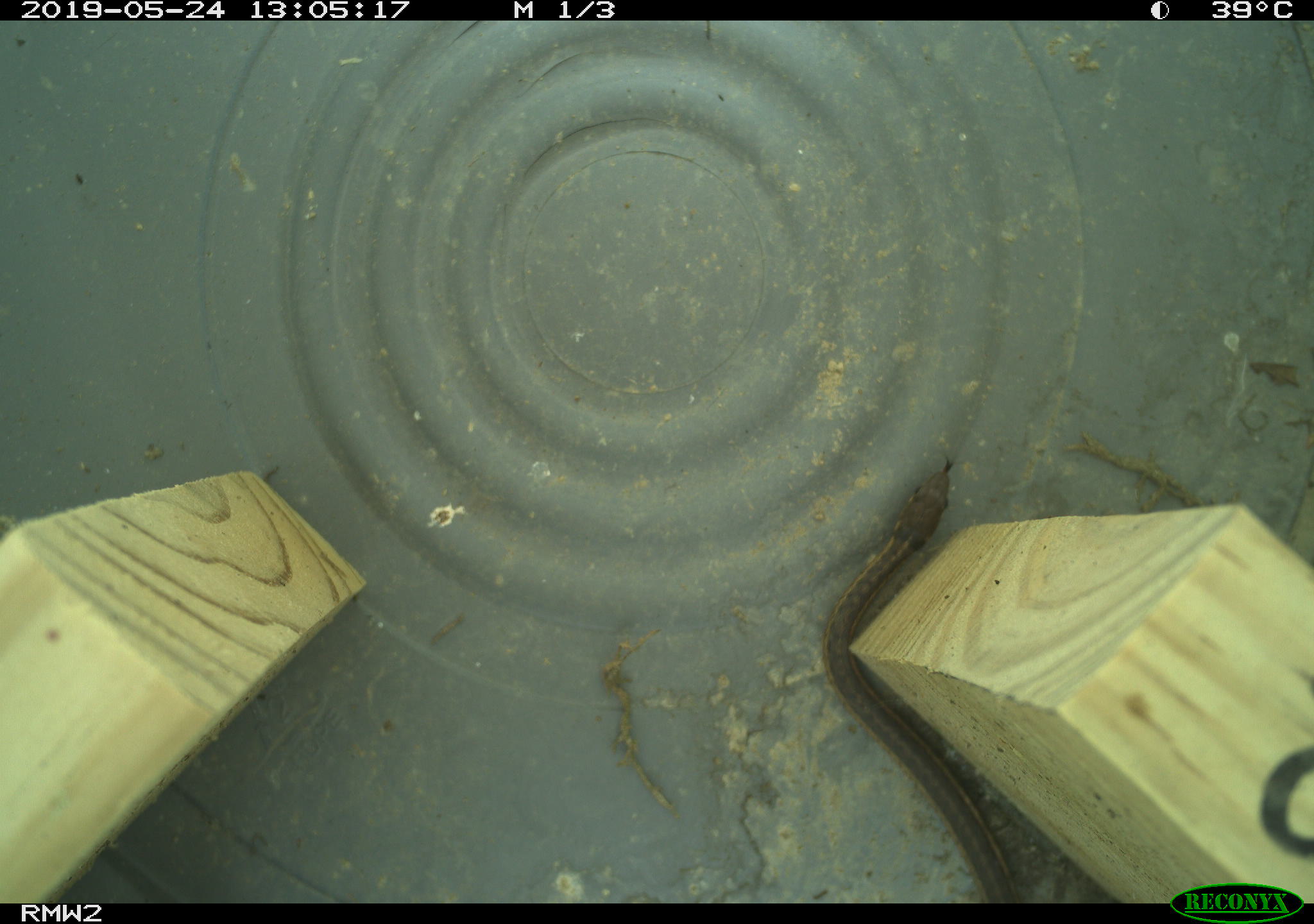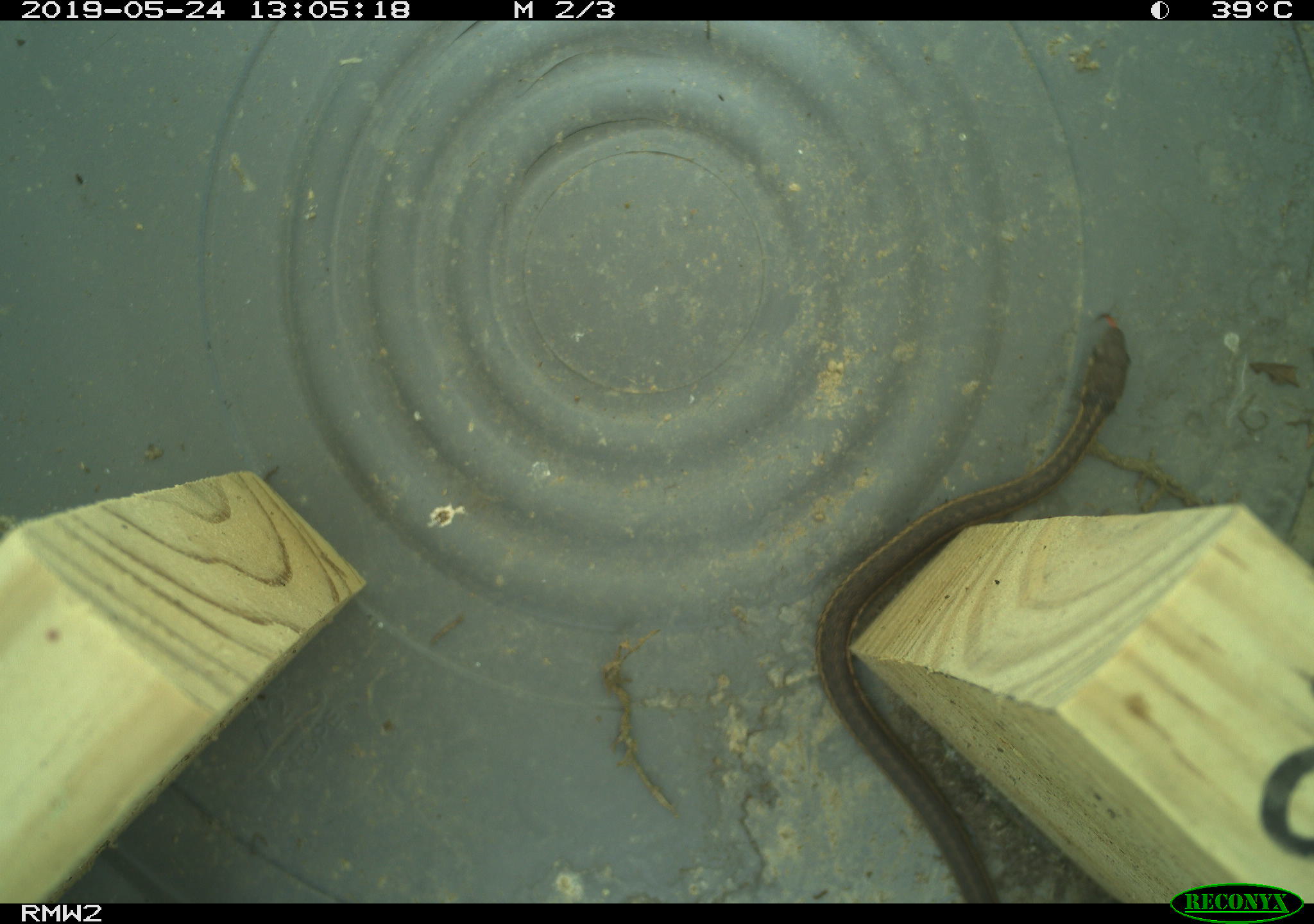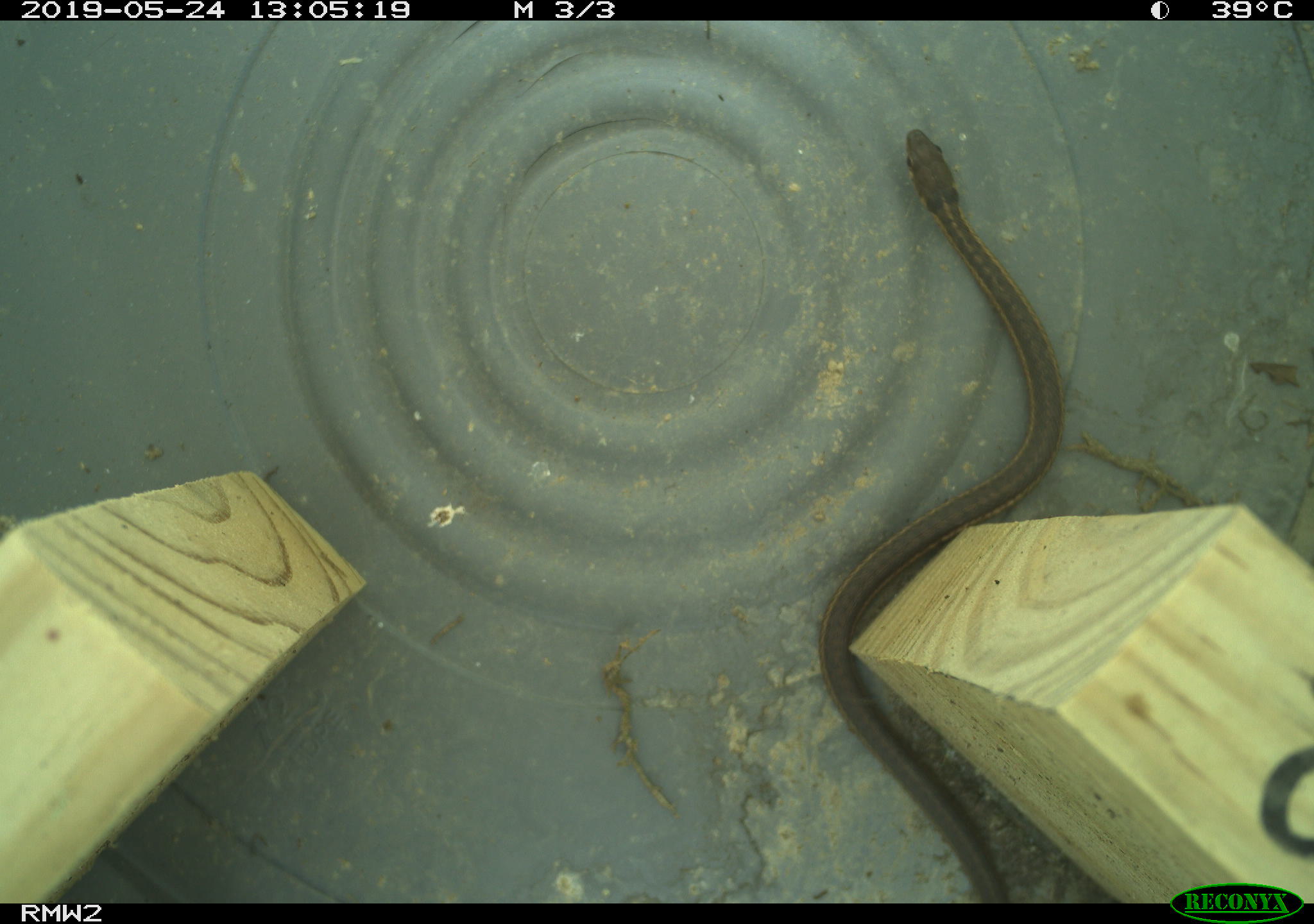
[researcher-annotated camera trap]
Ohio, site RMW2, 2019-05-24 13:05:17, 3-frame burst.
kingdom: Animalia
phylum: Chordata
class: Reptilia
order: Squamata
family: Colubridae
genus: Thamnophis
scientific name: Thamnophis sirtalis sirtalis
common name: eastern gartersnake